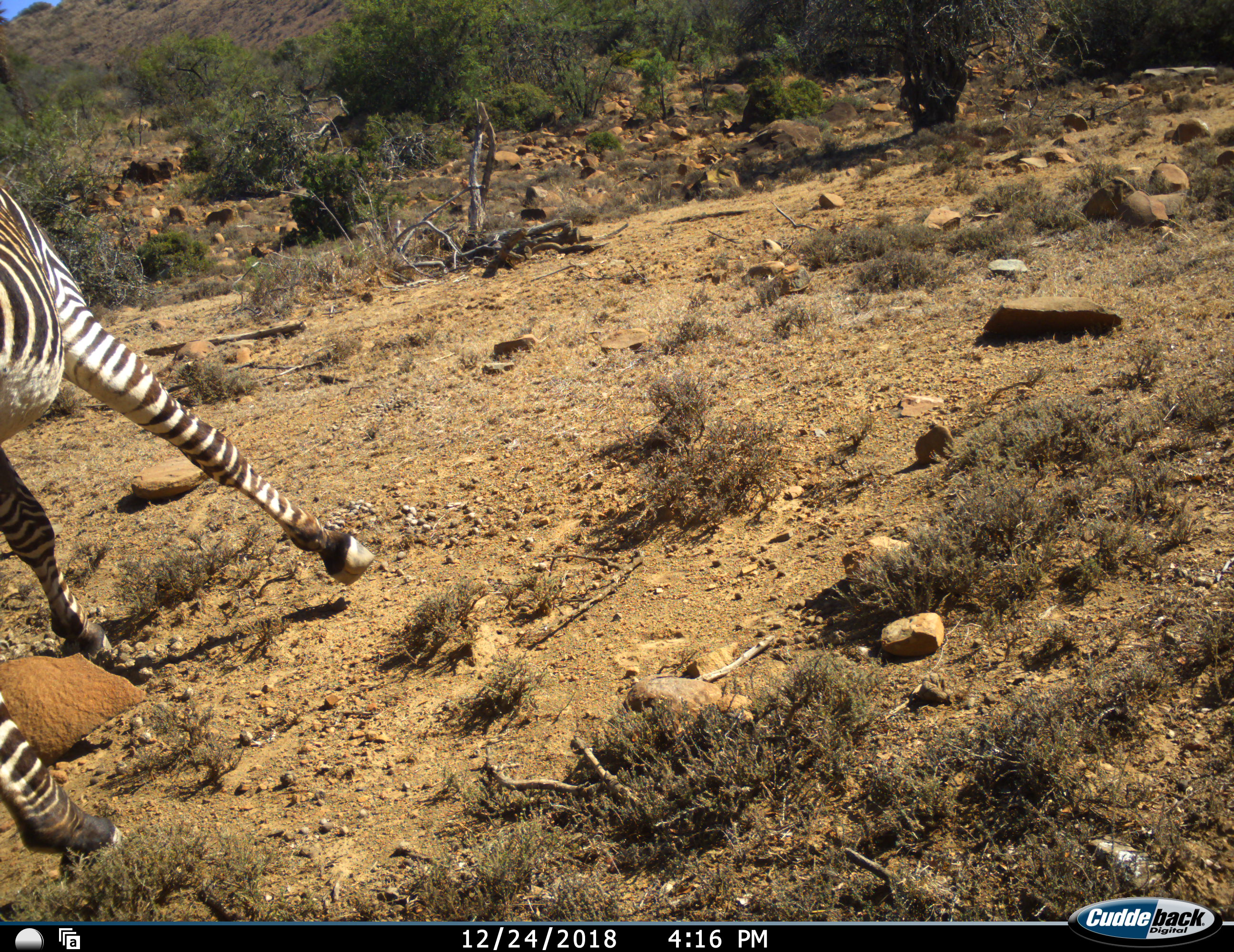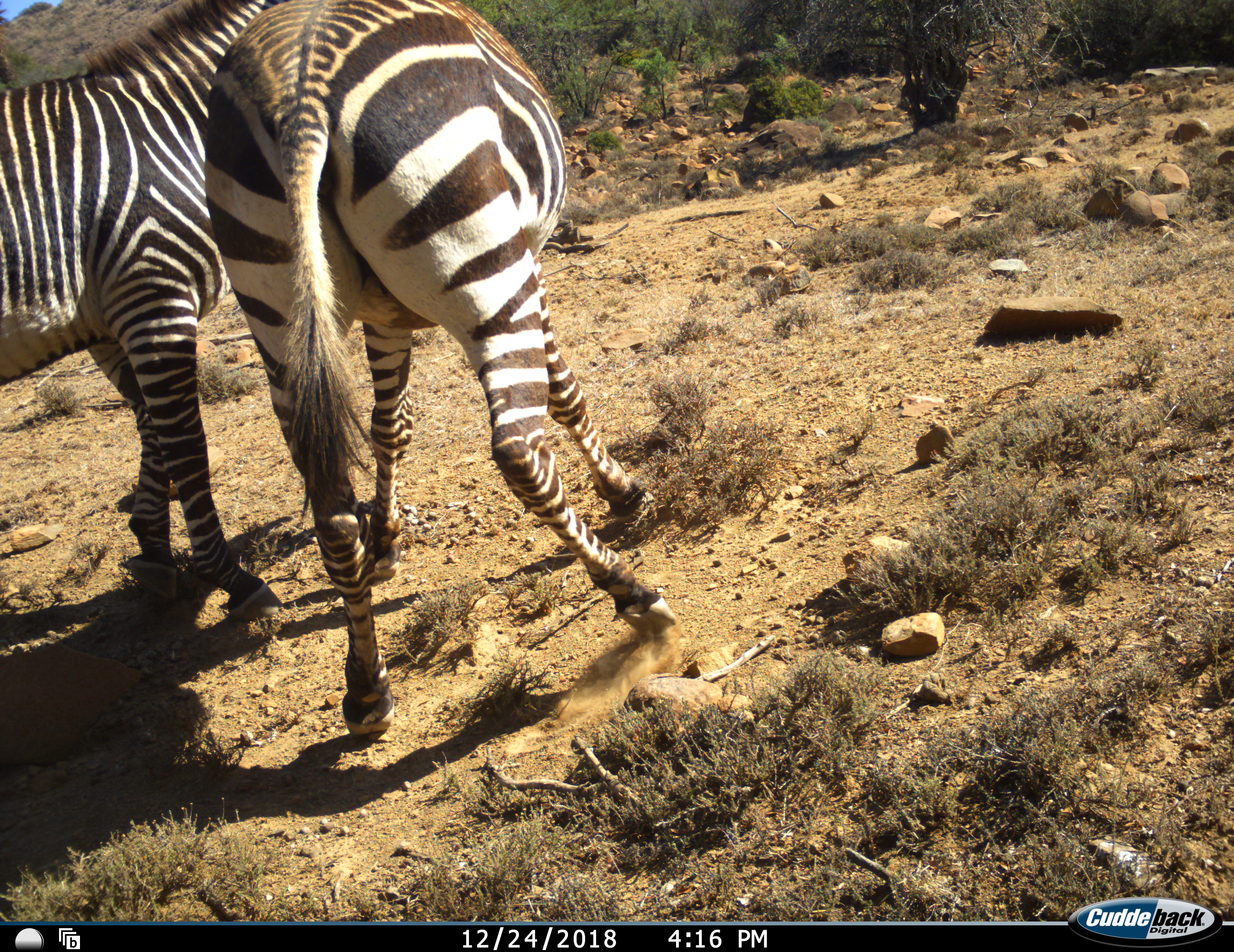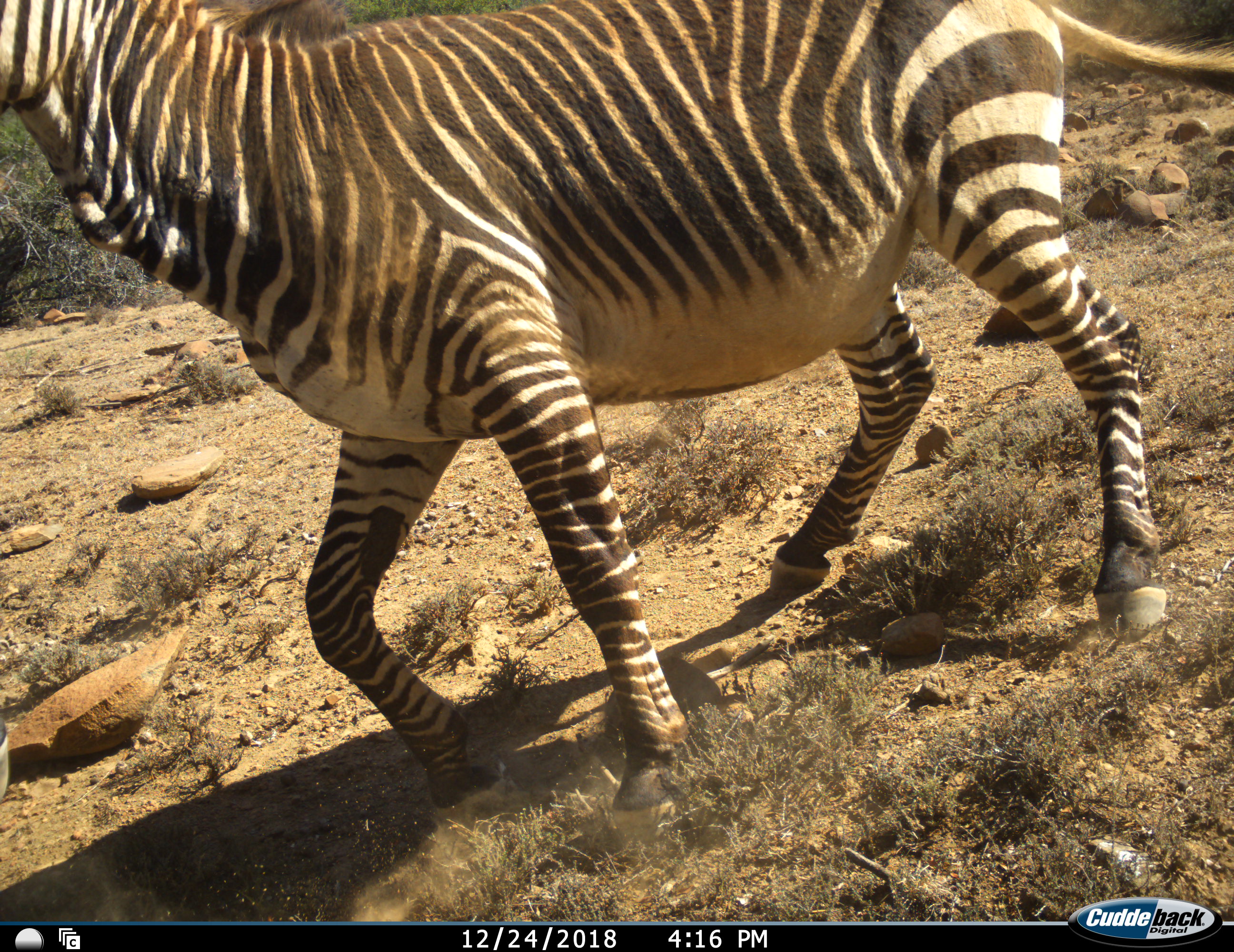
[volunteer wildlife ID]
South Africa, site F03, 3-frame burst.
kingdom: Animalia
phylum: Chordata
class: Mammalia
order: Perissodactyla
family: Equidae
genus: Equus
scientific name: Equus zebra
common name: mountain zebra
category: zebramountain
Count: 2.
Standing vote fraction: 20%.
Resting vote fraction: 0%.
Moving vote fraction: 40%.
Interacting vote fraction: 60%.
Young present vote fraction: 0%.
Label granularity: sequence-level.